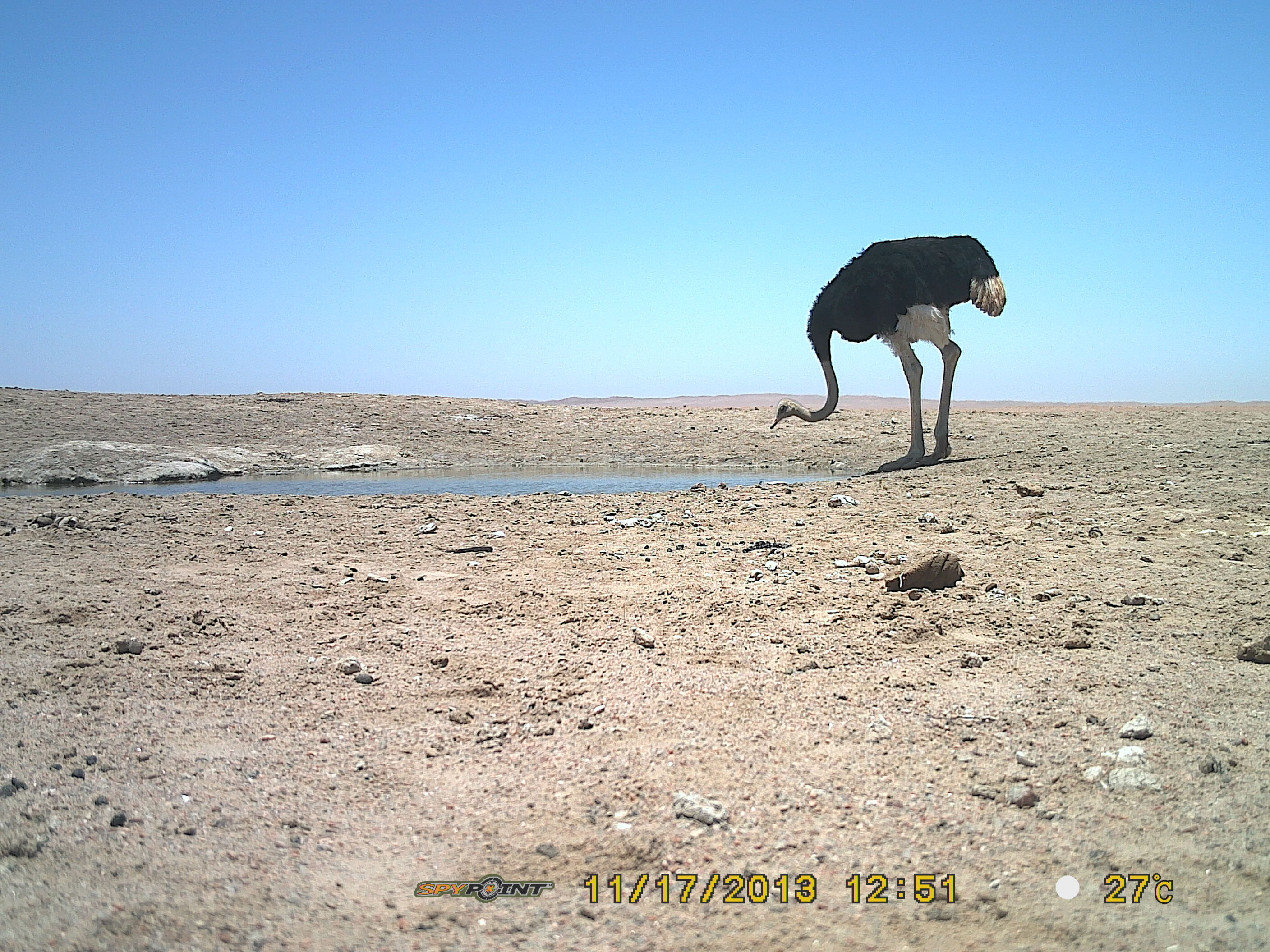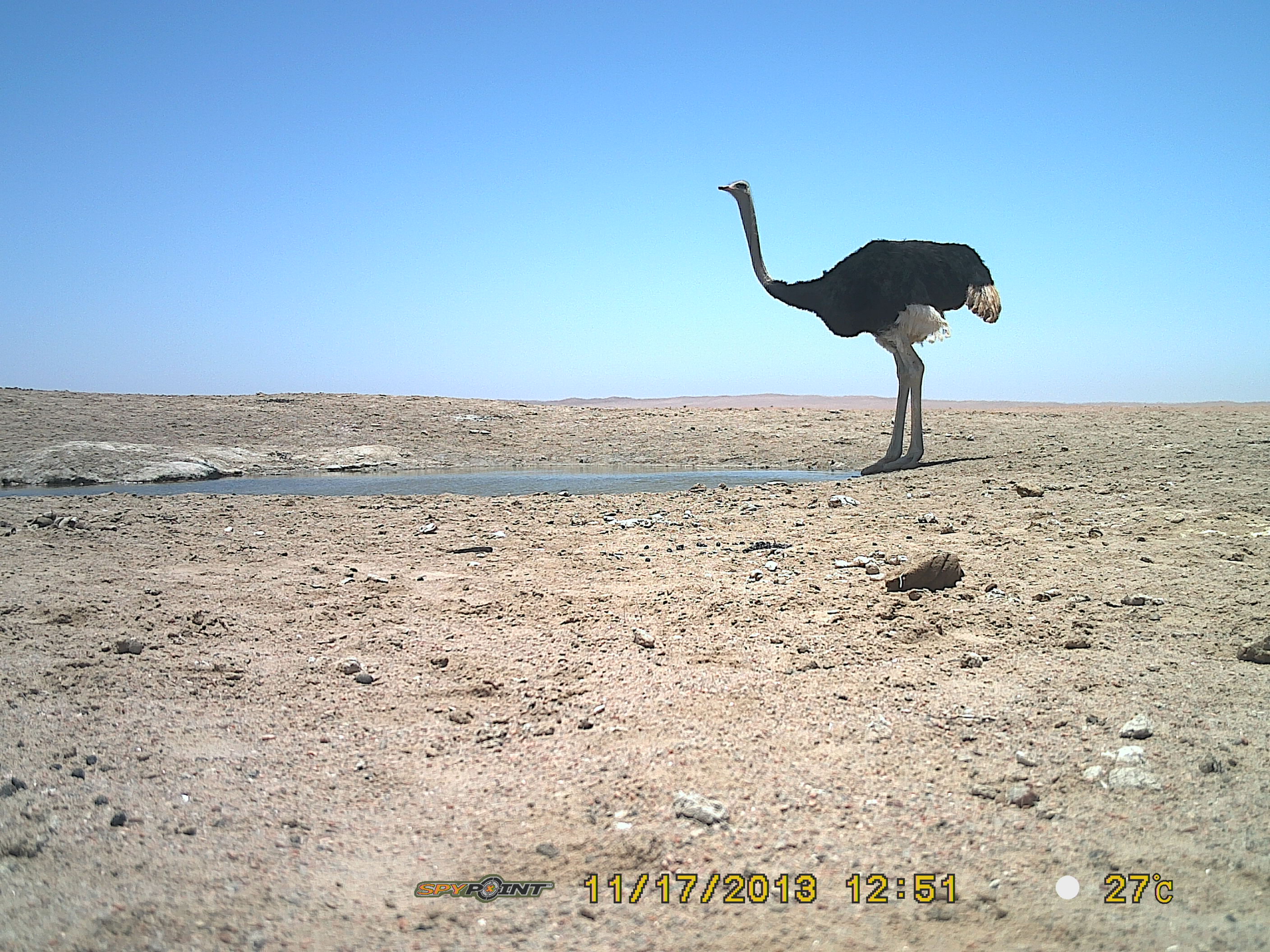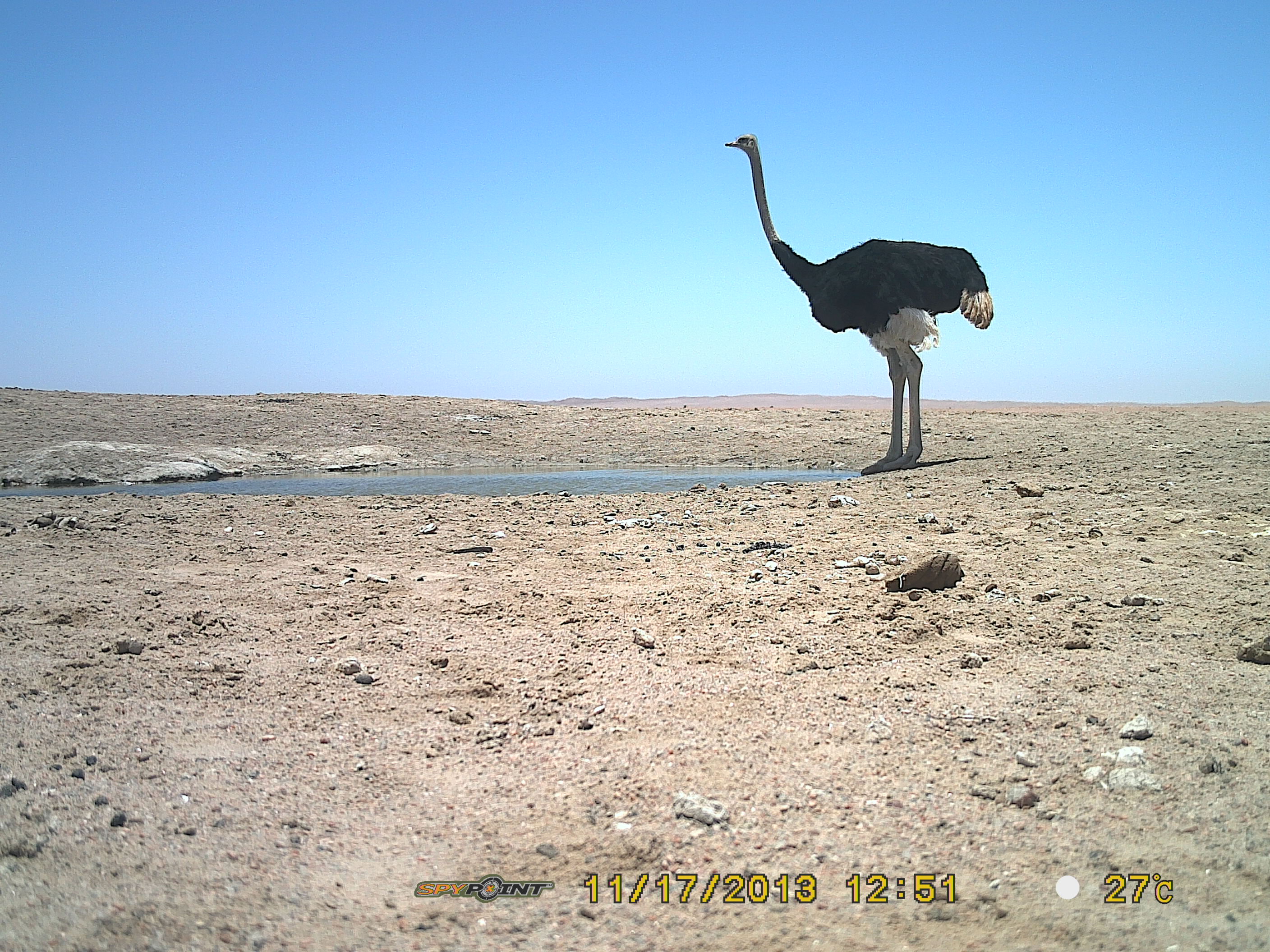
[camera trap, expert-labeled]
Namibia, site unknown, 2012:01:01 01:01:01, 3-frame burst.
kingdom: Animalia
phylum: Chordata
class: Aves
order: Struthioniformes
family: Struthionidae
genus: Struthio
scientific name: Struthio camelus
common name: common ostrich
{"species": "Struthio camelus (common ostrich)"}